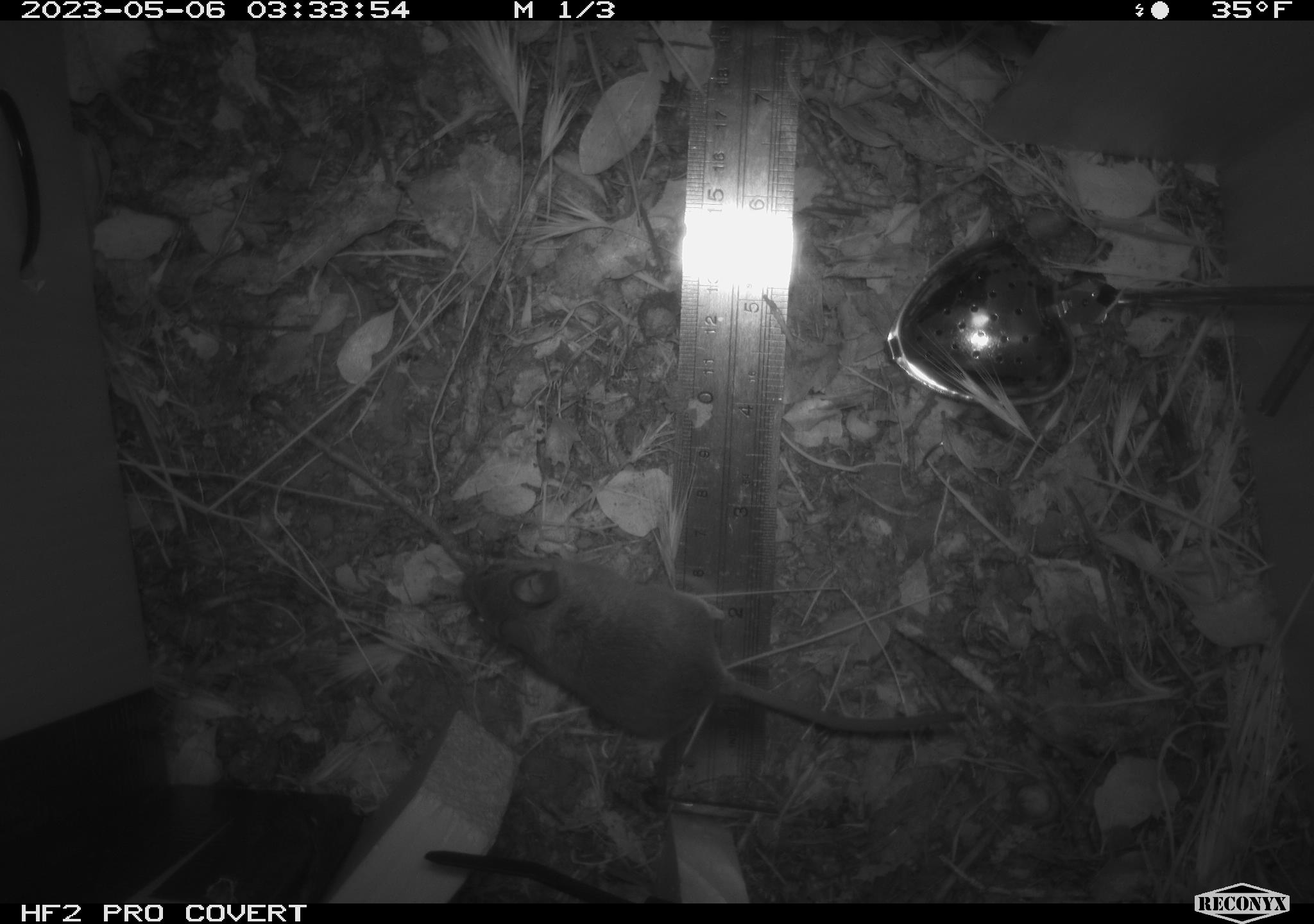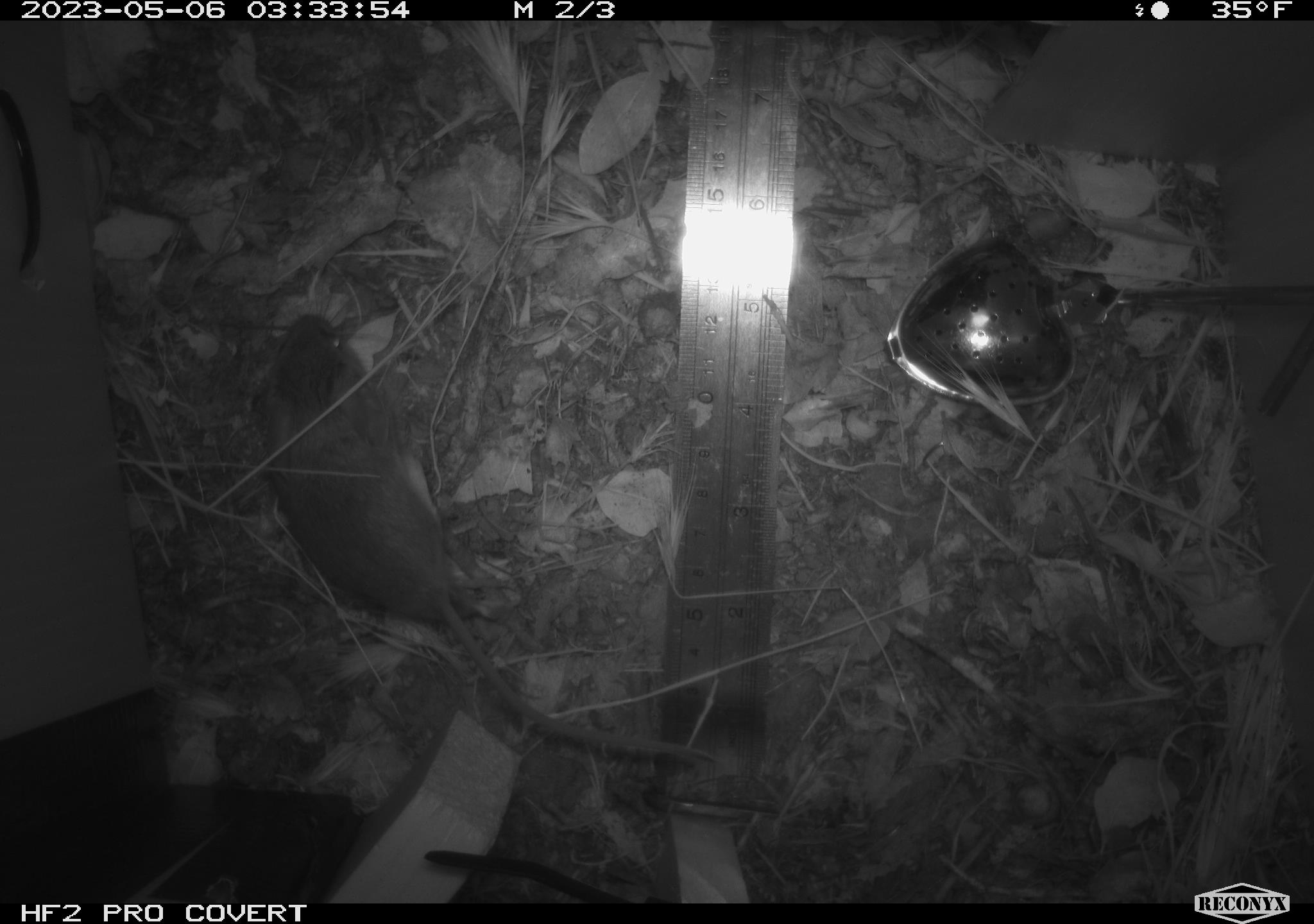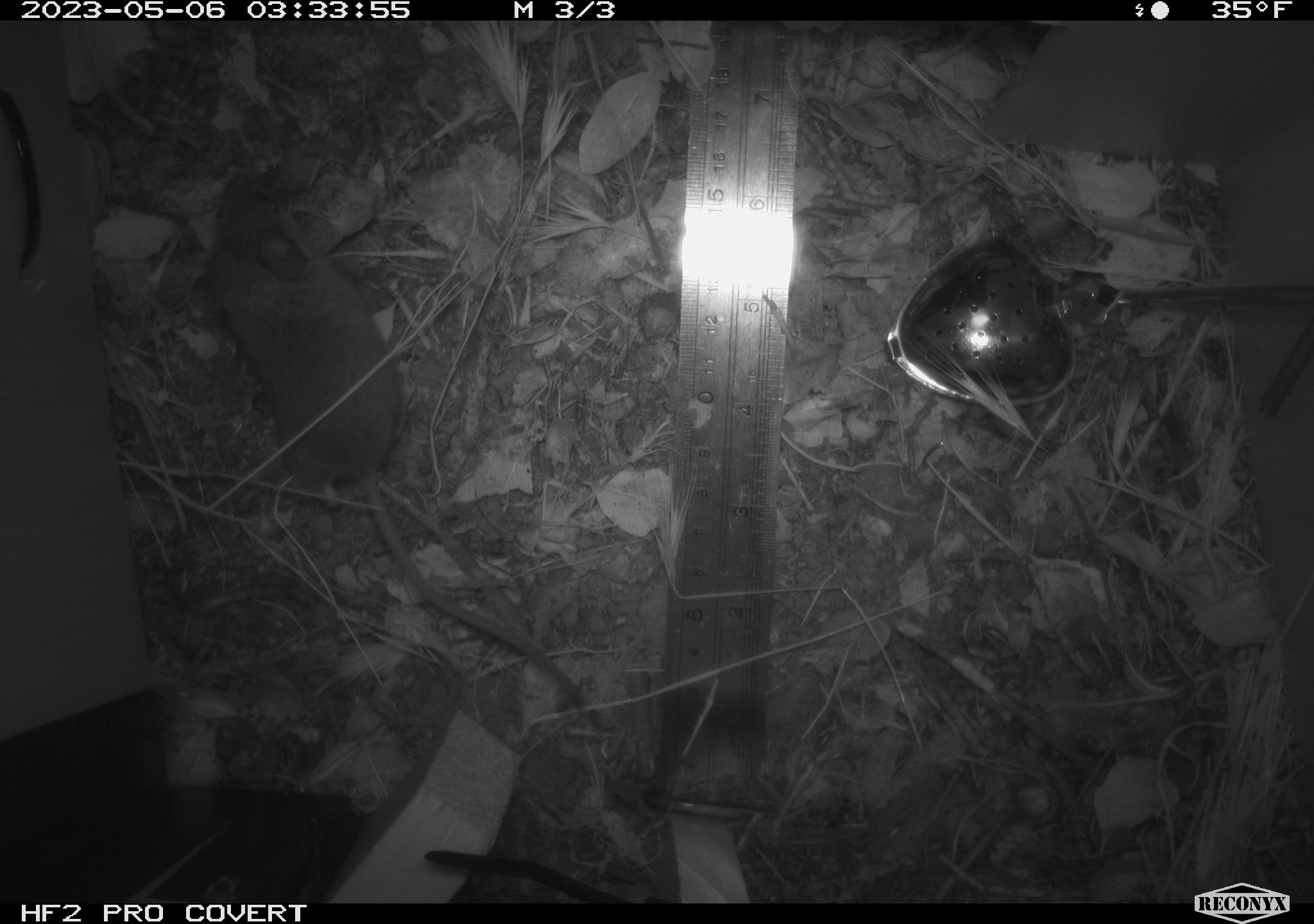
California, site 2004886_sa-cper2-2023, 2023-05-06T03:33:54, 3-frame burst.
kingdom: Animalia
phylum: Chordata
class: Mammalia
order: Rodentia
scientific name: Rodentia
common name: mouse species